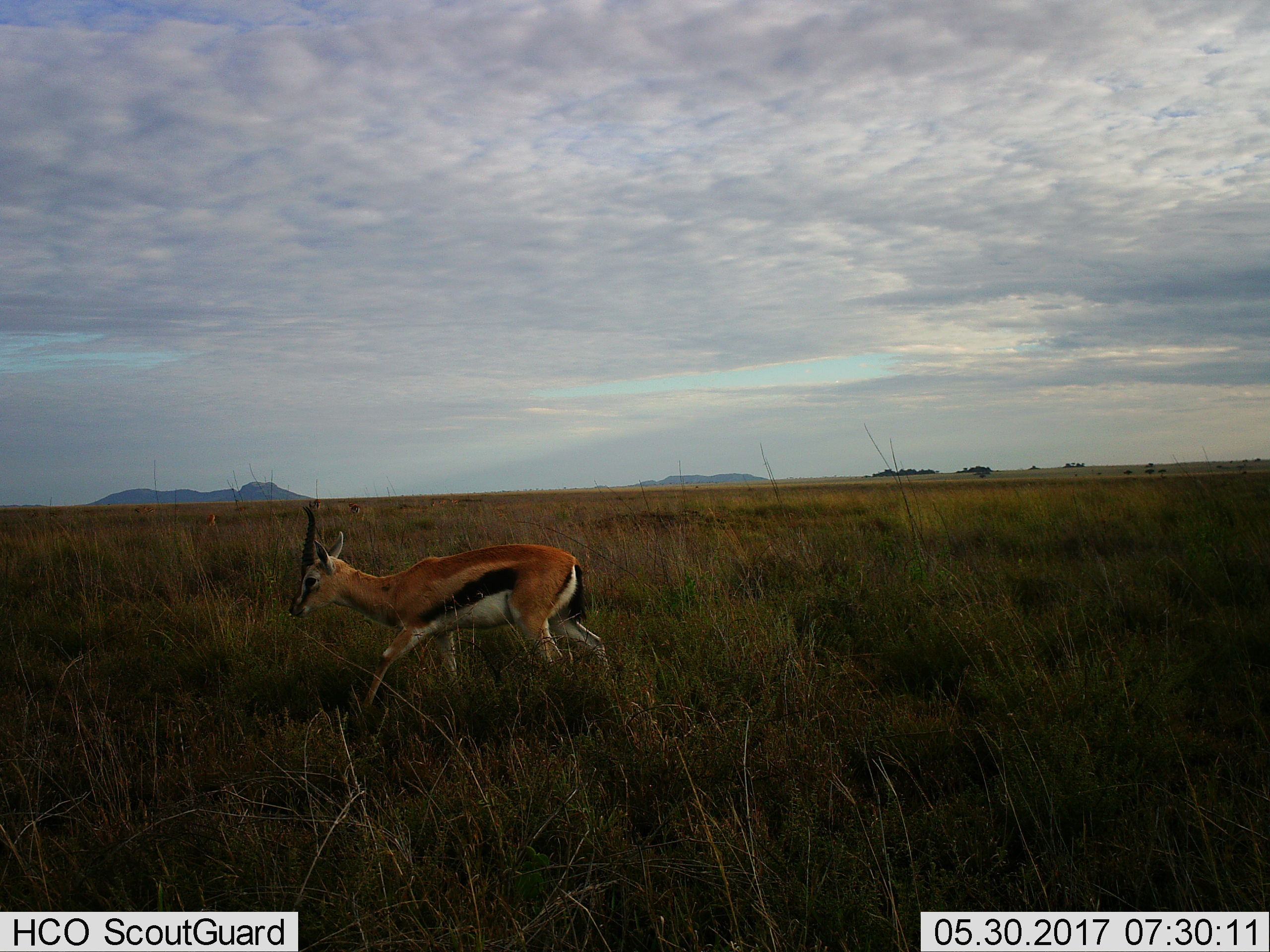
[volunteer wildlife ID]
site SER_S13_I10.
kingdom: Animalia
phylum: Chordata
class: Mammalia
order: Artiodactyla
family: Bovidae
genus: Eudorcas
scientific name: Eudorcas thomsonii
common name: thomson's gazelle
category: gazellethomsons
Gazellethomsons (thomson's gazelle) (Eudorcas thomsonii), count 1. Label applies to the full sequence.